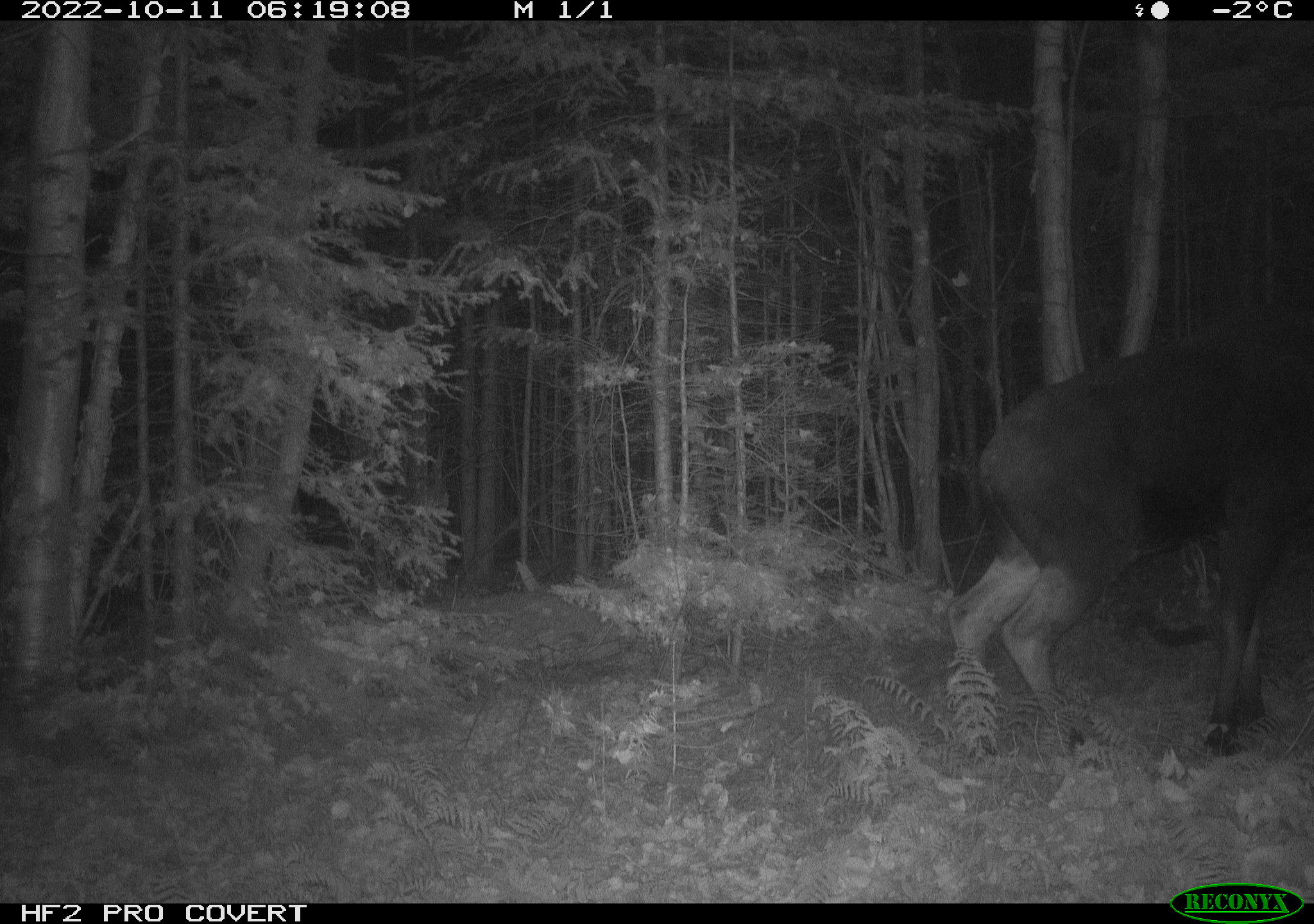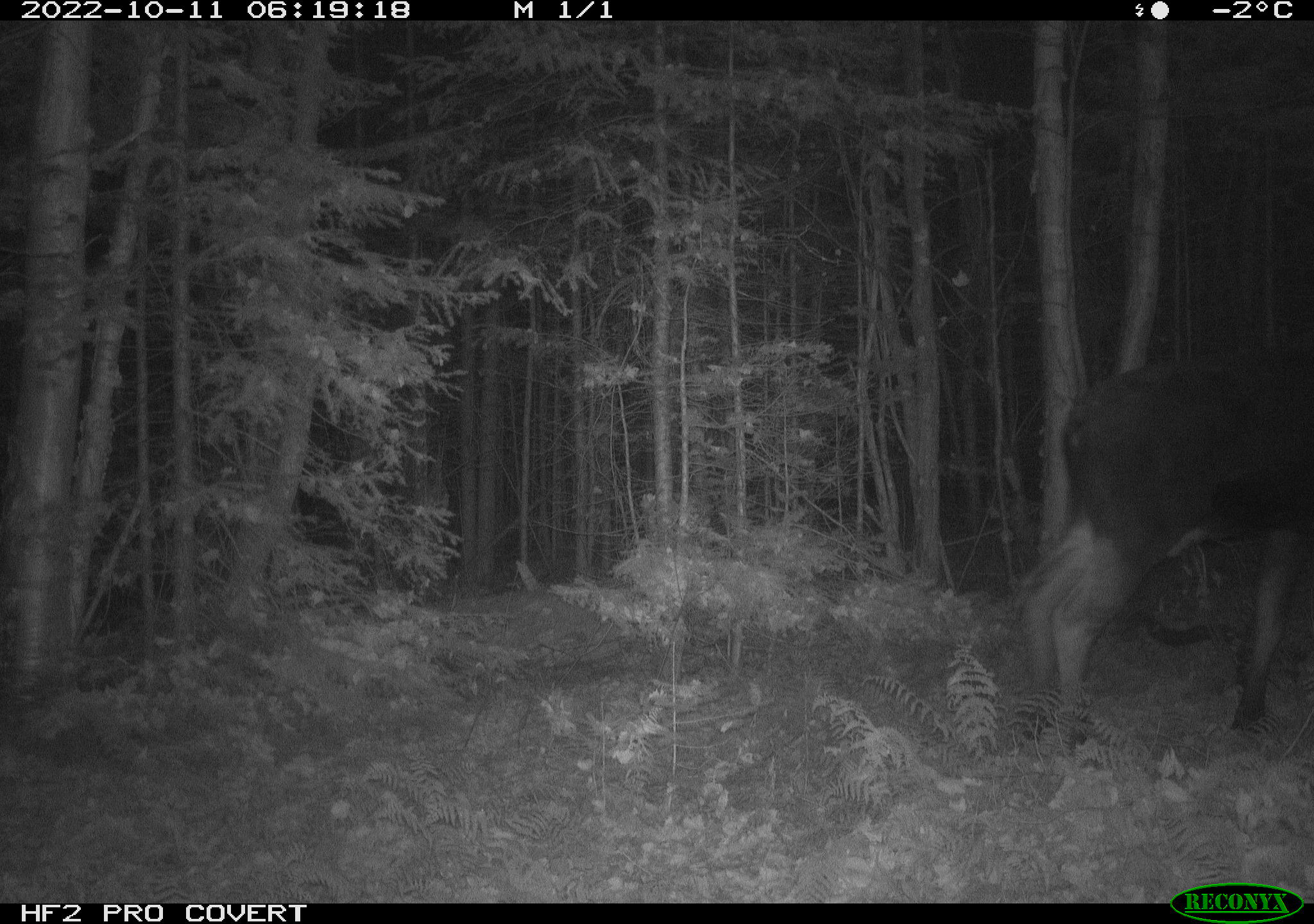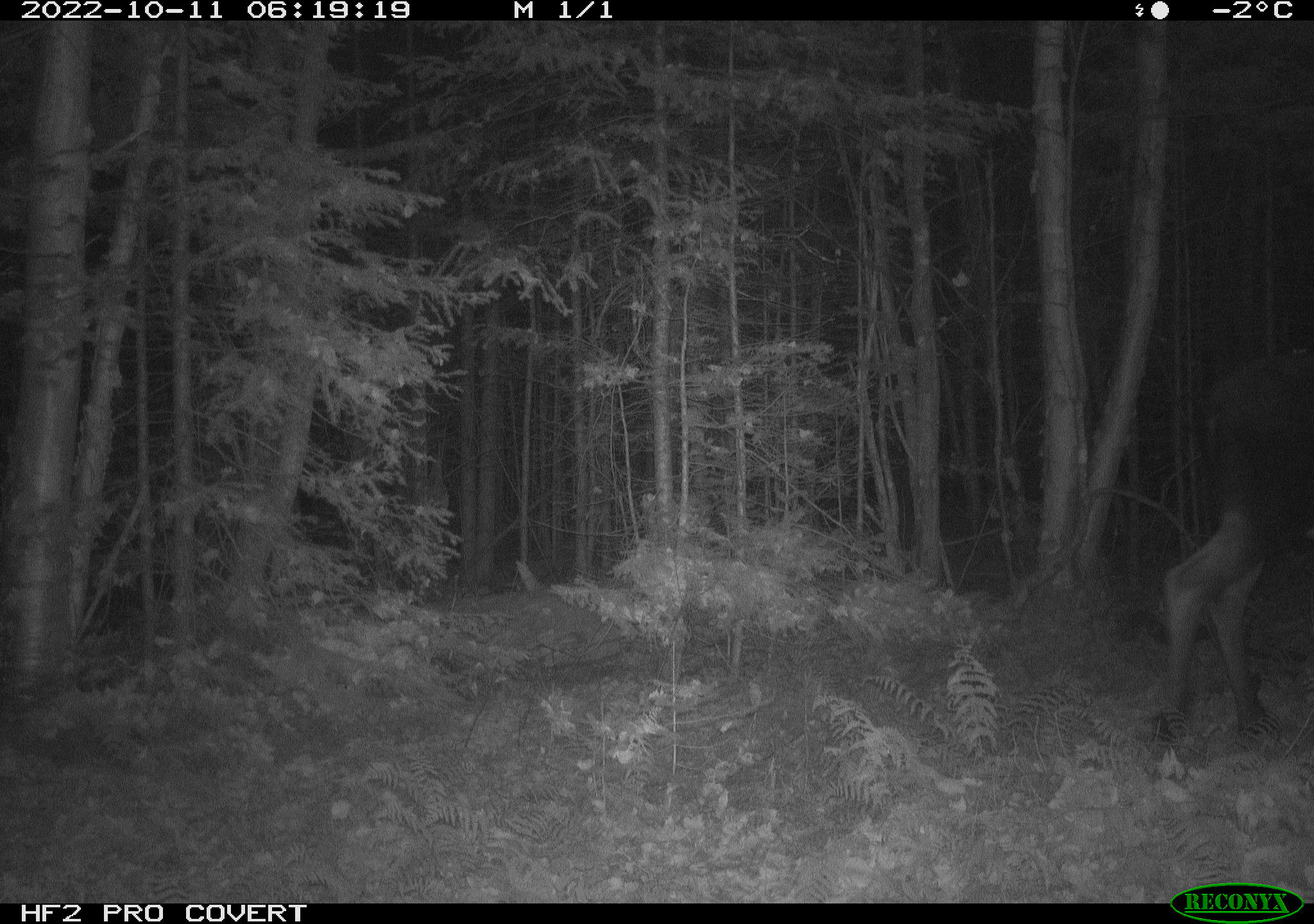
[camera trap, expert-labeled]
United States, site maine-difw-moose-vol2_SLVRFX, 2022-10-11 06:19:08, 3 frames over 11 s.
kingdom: Animalia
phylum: Chordata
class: Mammalia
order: Artiodactyla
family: Cervidae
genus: Alces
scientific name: Alces alces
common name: moose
Moose (Alces alces).